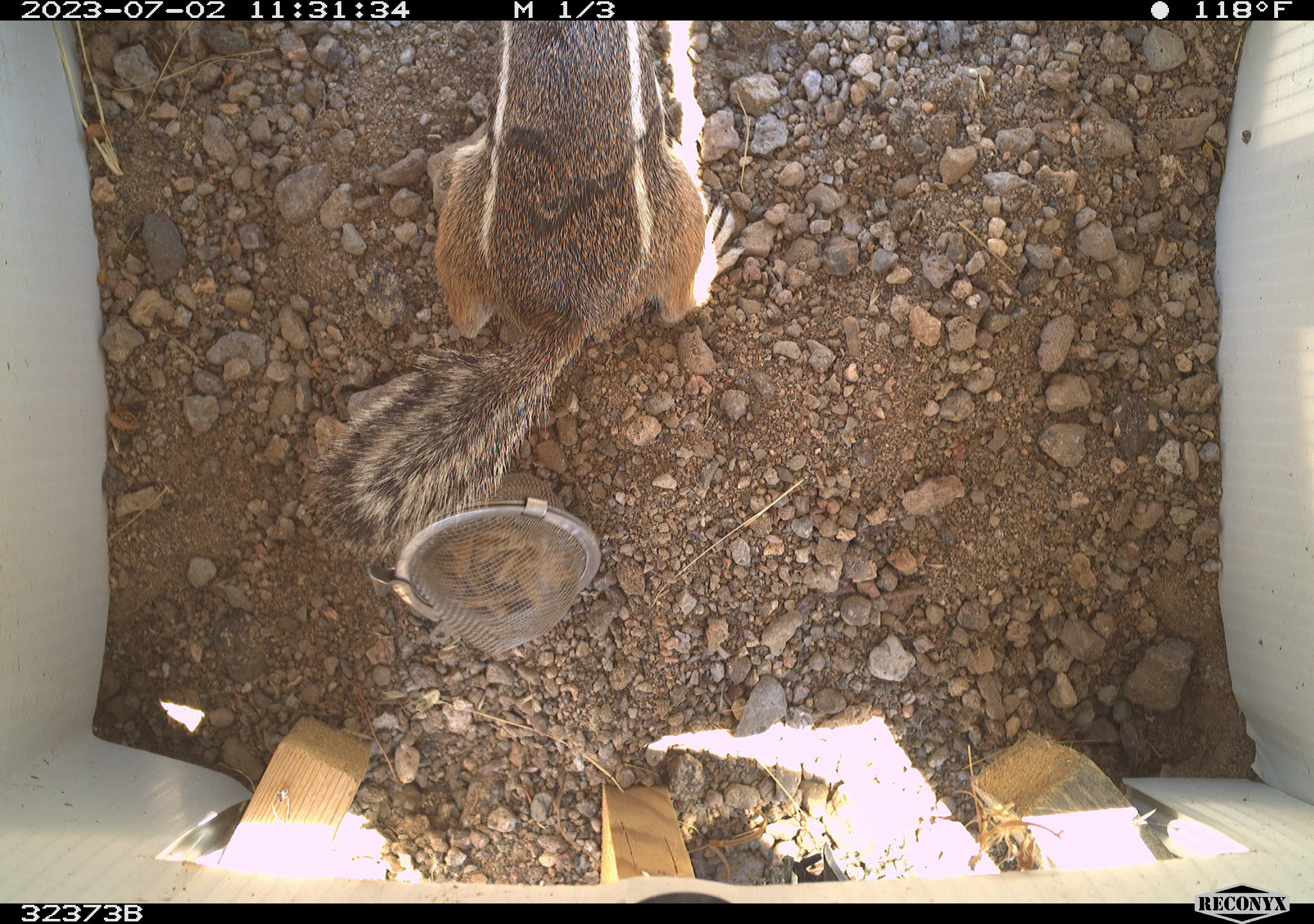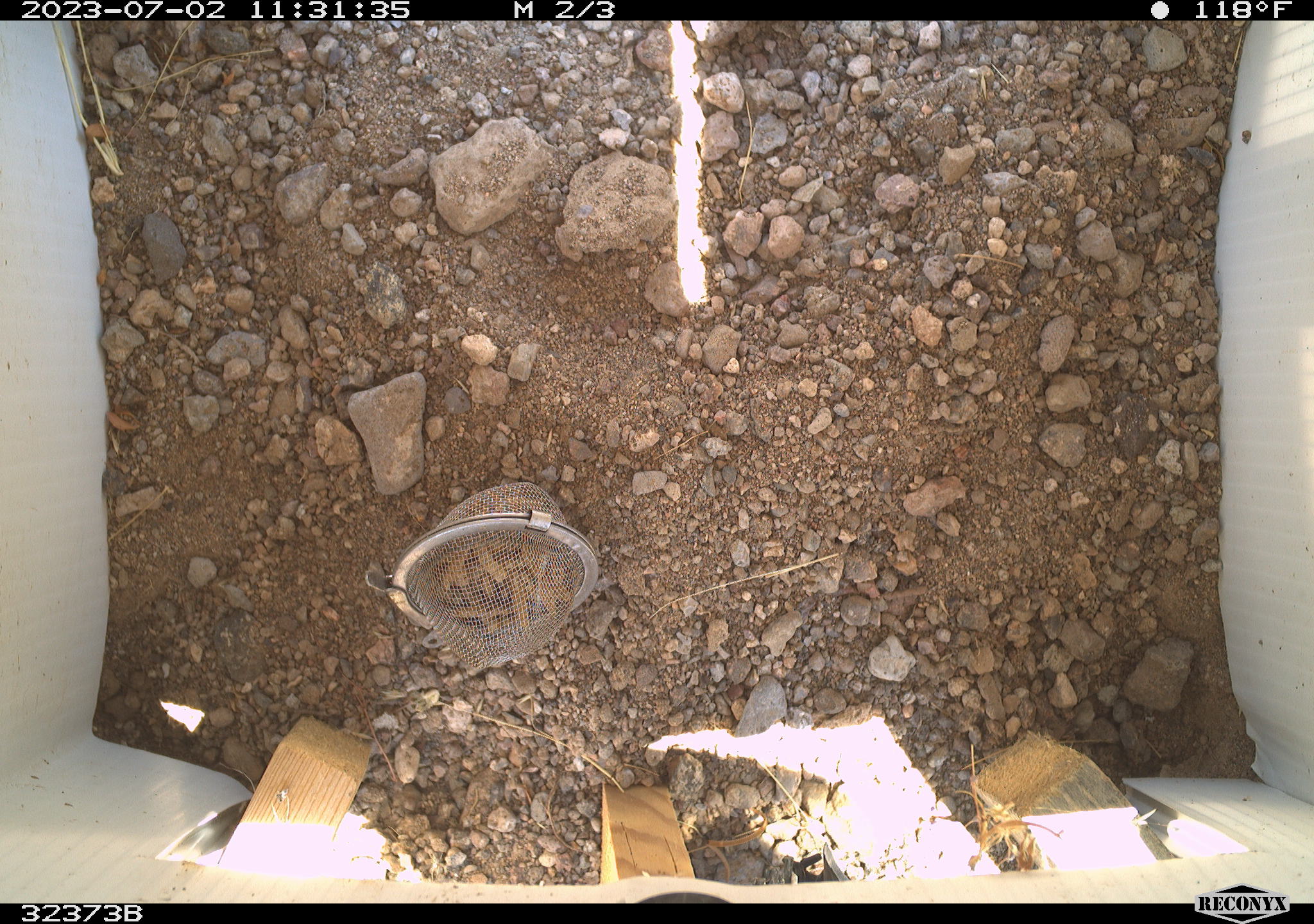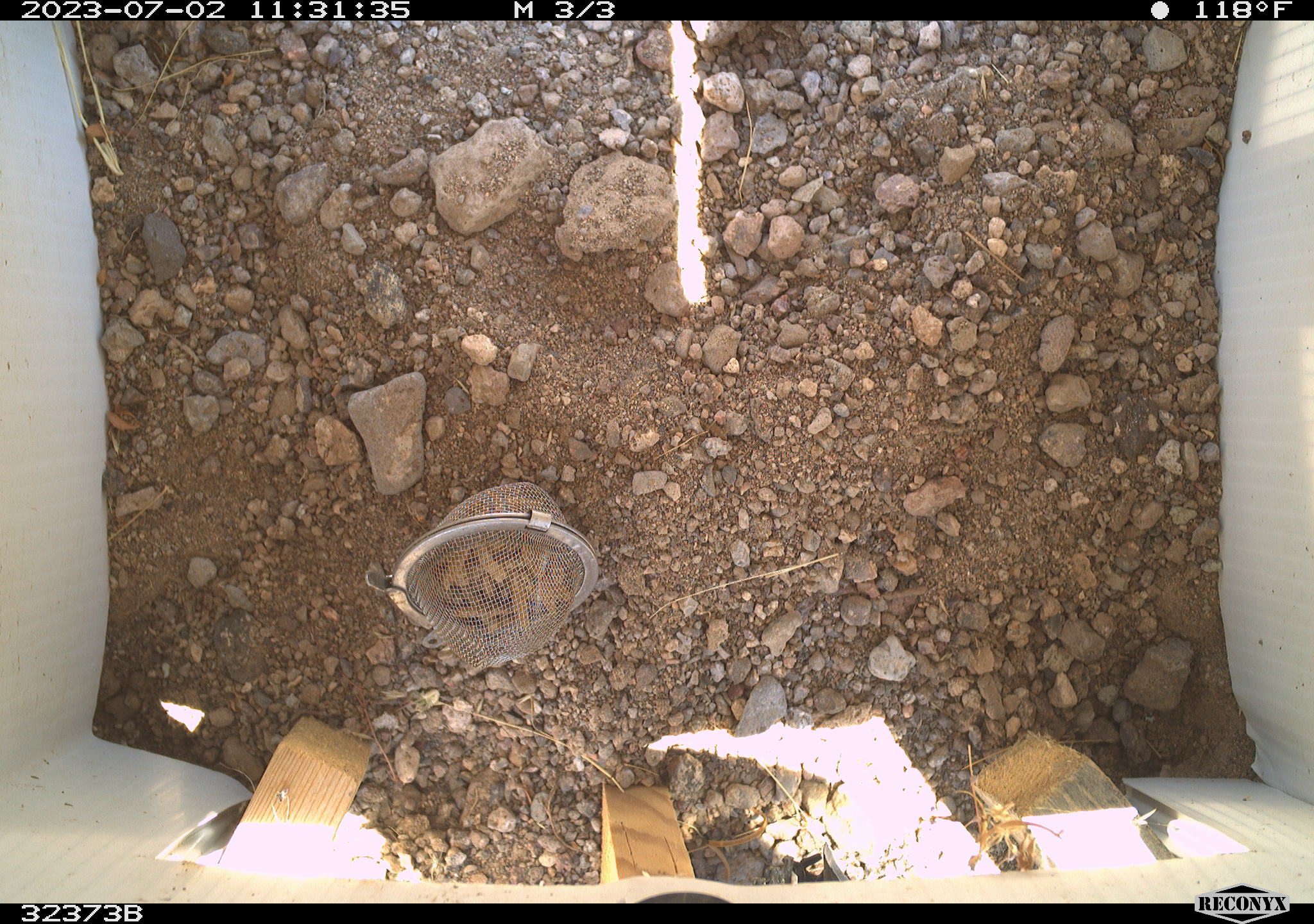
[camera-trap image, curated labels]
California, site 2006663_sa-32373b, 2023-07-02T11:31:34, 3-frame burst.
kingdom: Animalia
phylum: Chordata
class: Mammalia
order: Rodentia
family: Sciuridae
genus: Ammospermophilus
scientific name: Ammospermophilus leucurus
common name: white-tailed antelope squirrel